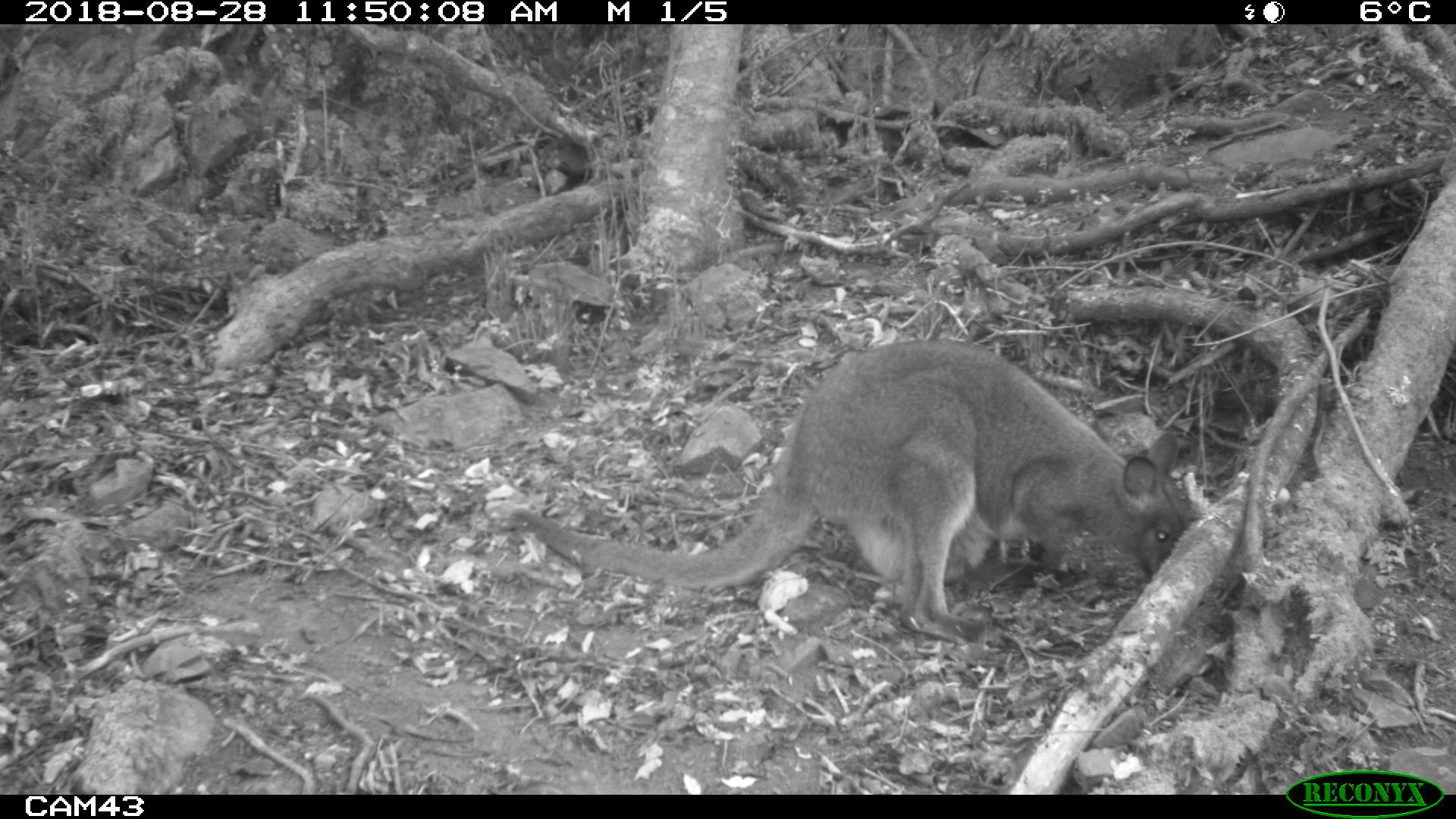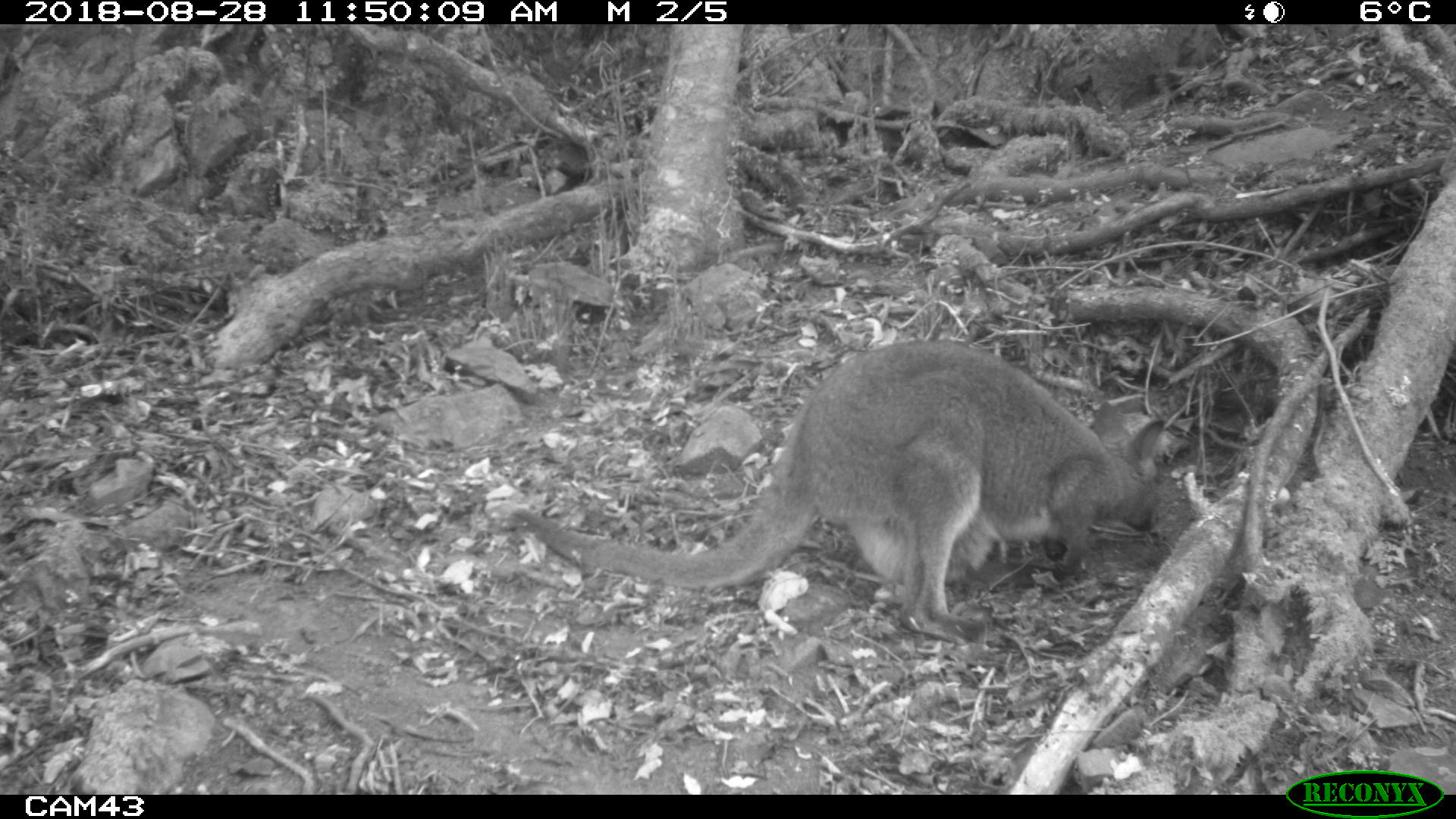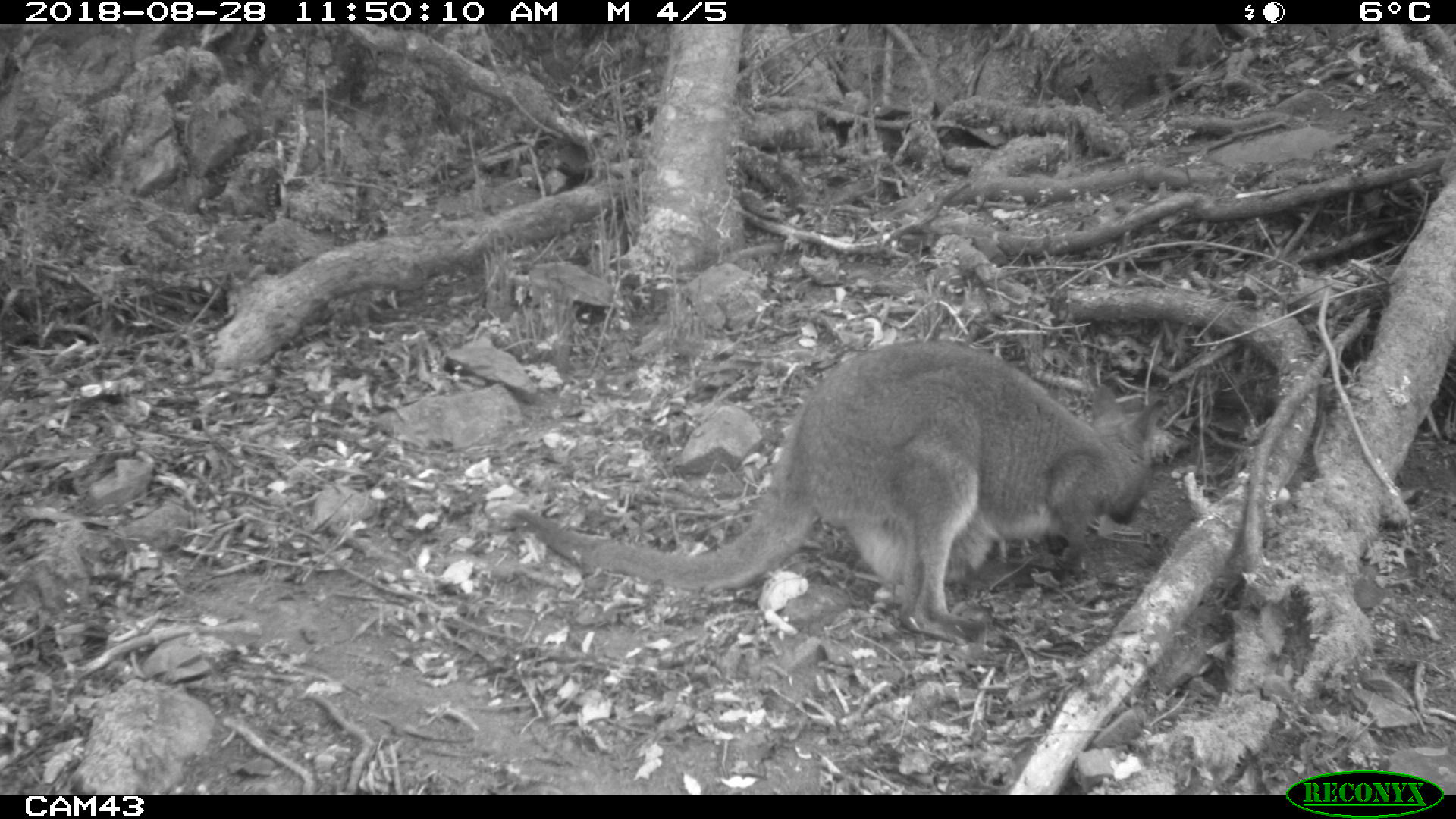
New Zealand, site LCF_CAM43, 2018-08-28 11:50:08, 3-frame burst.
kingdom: Animalia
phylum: Chordata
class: Mammalia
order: Diprotodontia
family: Macropodidae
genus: Notamacropus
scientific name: Notamacropus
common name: wallaby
Wallaby (Notamacropus).